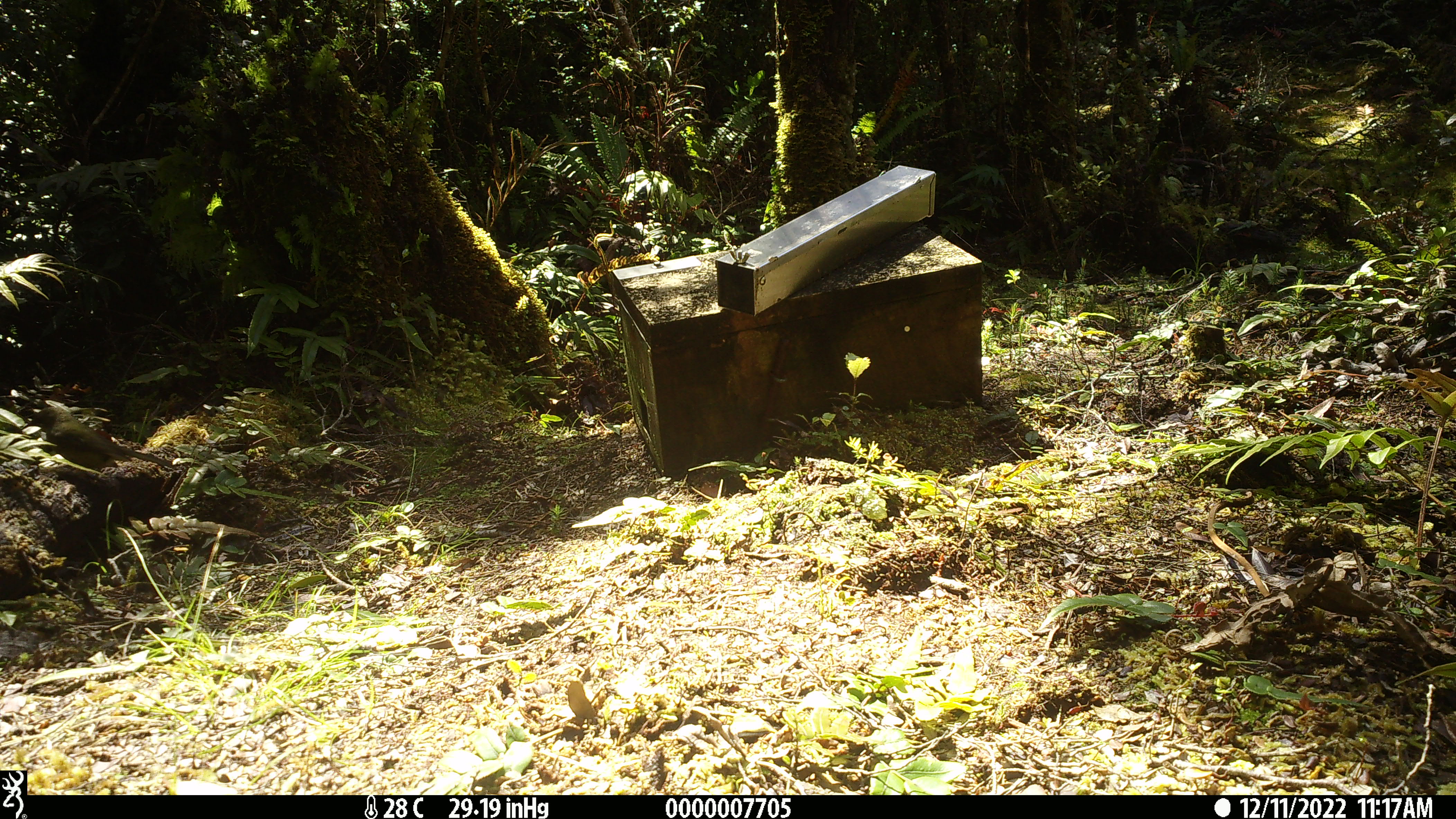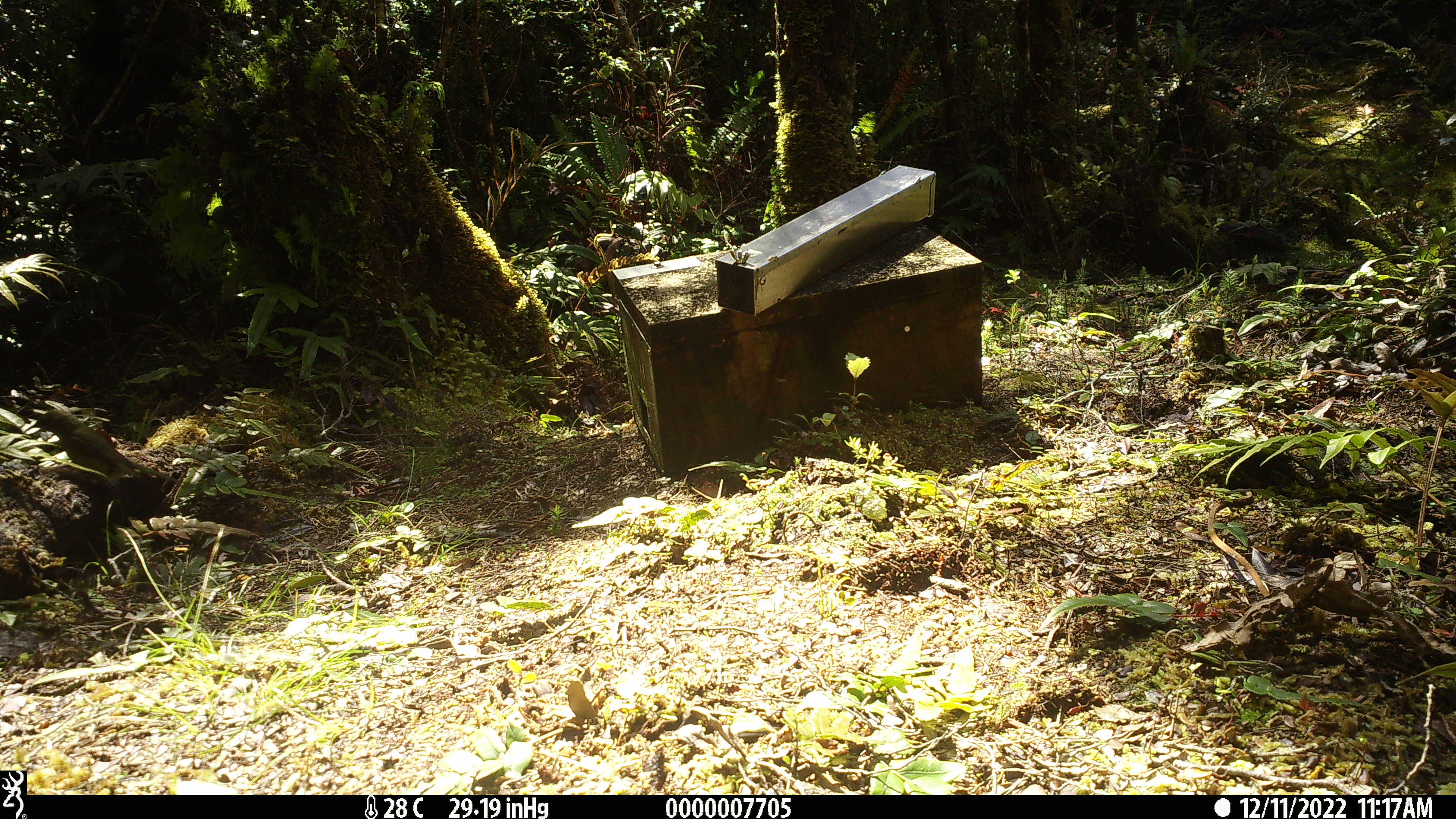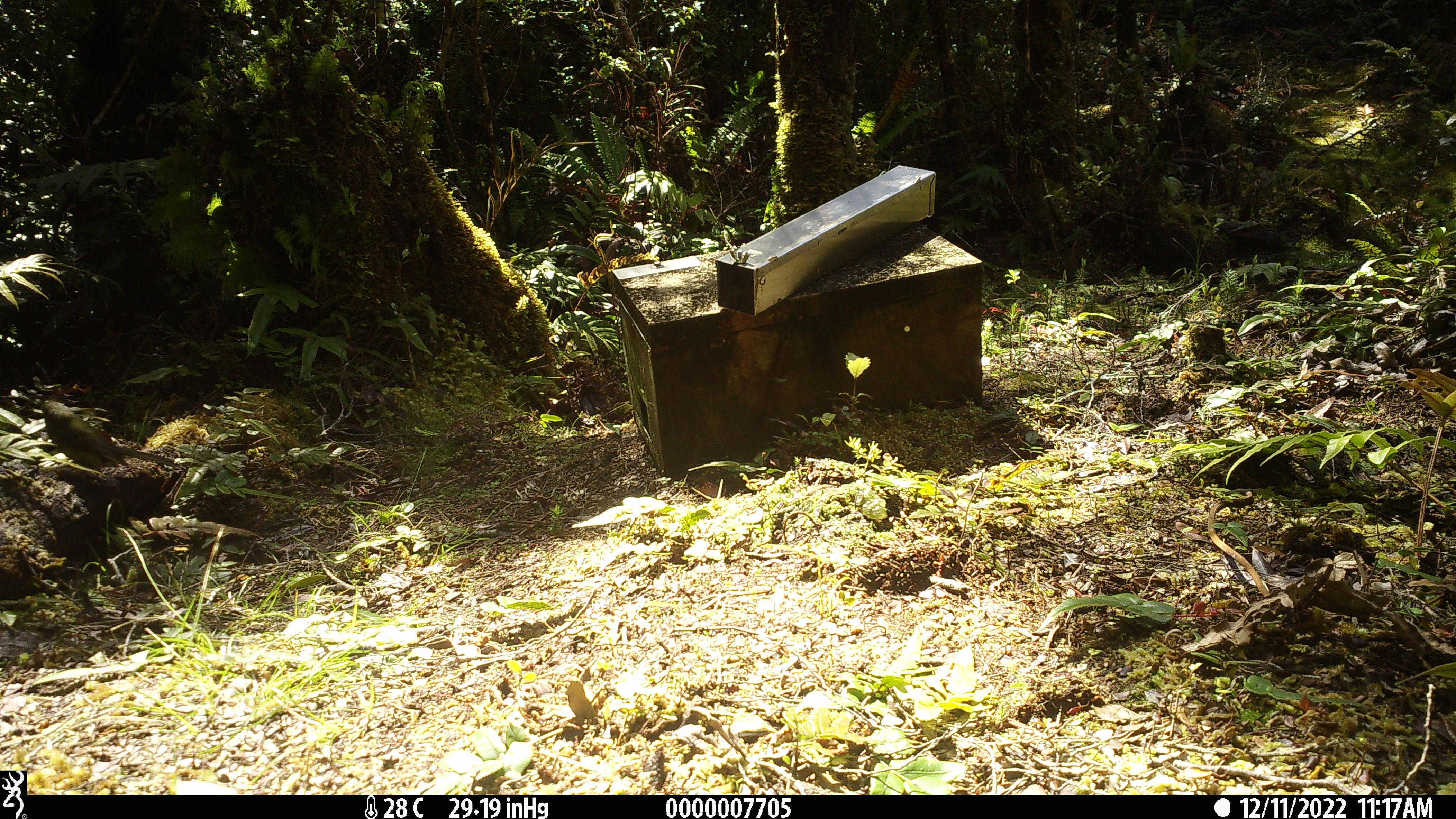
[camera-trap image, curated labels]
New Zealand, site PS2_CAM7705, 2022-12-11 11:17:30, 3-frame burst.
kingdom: Animalia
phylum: Chordata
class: Aves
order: Passeriformes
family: Meliphagidae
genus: Anthornis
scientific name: Anthornis melanura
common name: new zealand bellbird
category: bellbird